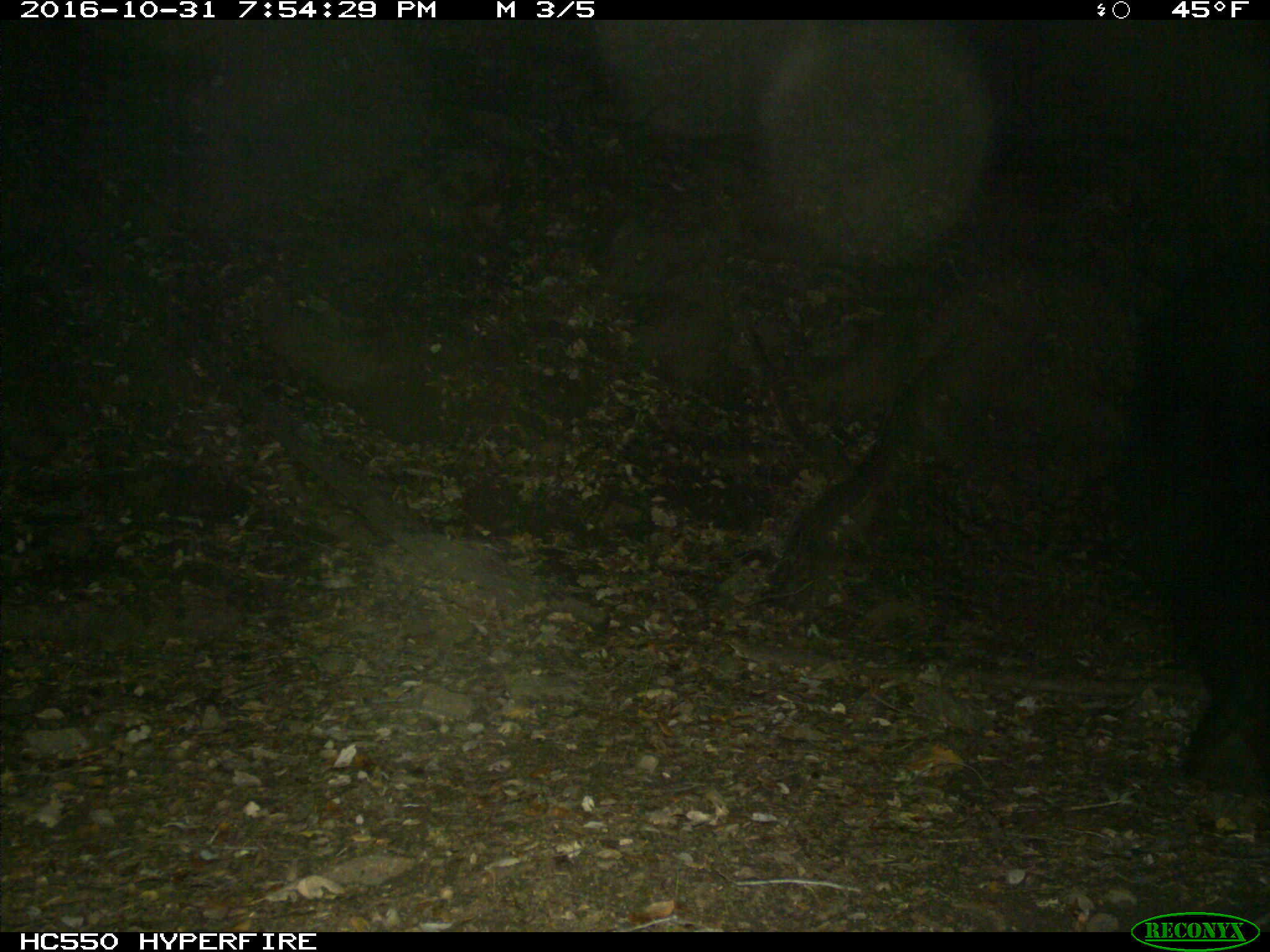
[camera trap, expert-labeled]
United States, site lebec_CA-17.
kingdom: Animalia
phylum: Chordata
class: Mammalia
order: Carnivora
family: Ursidae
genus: Ursus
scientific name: Ursus americanus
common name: american black bear